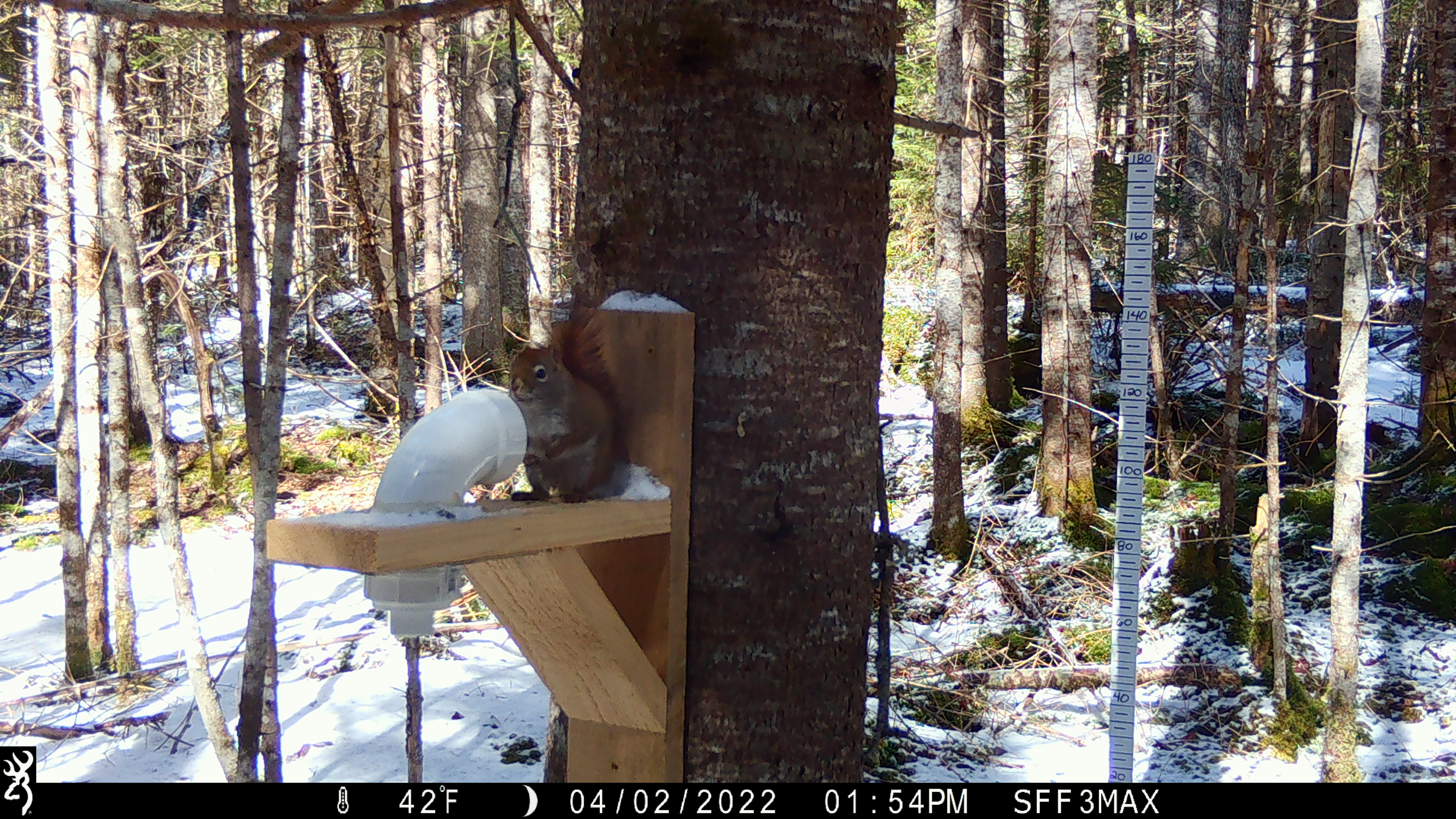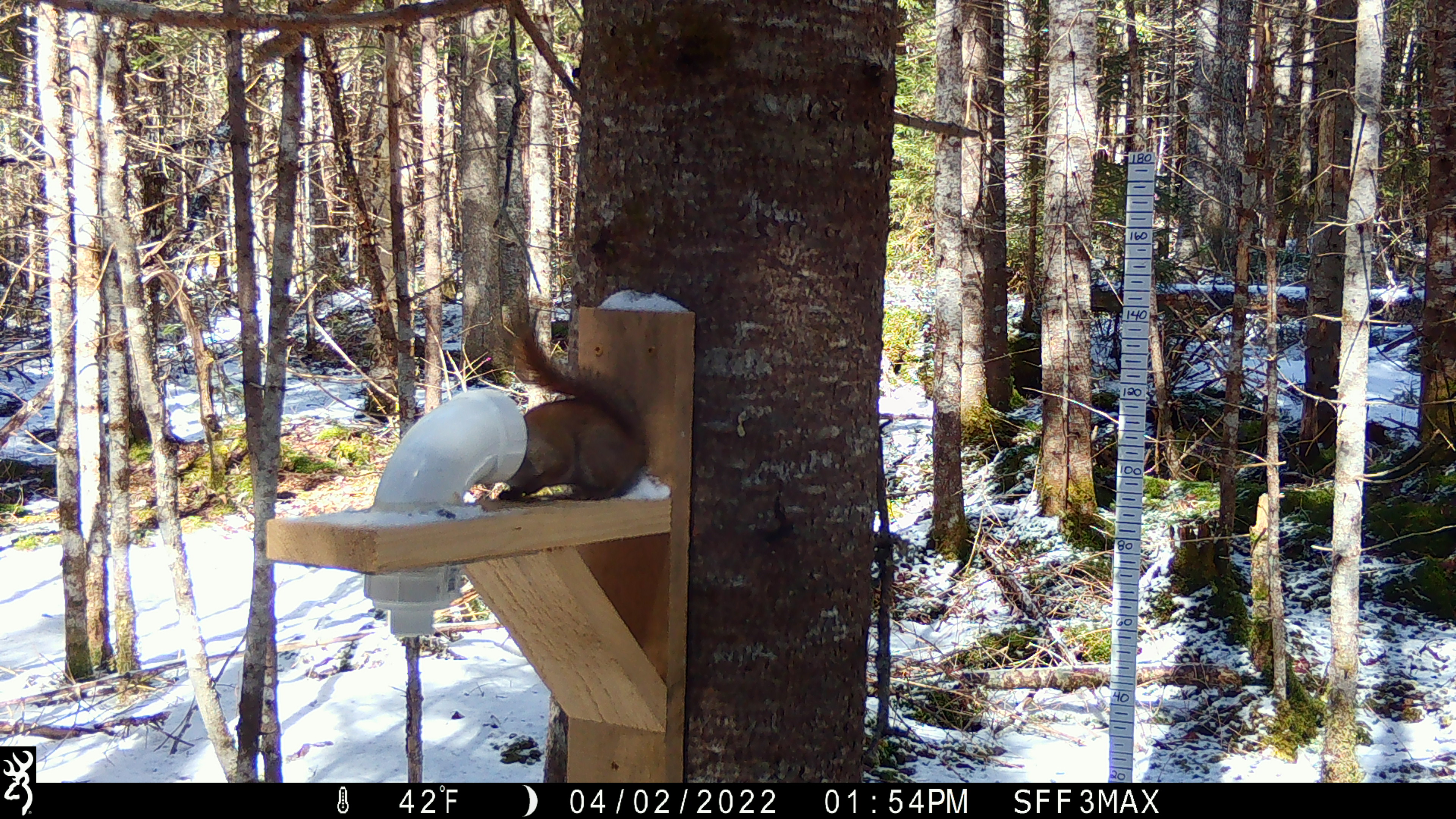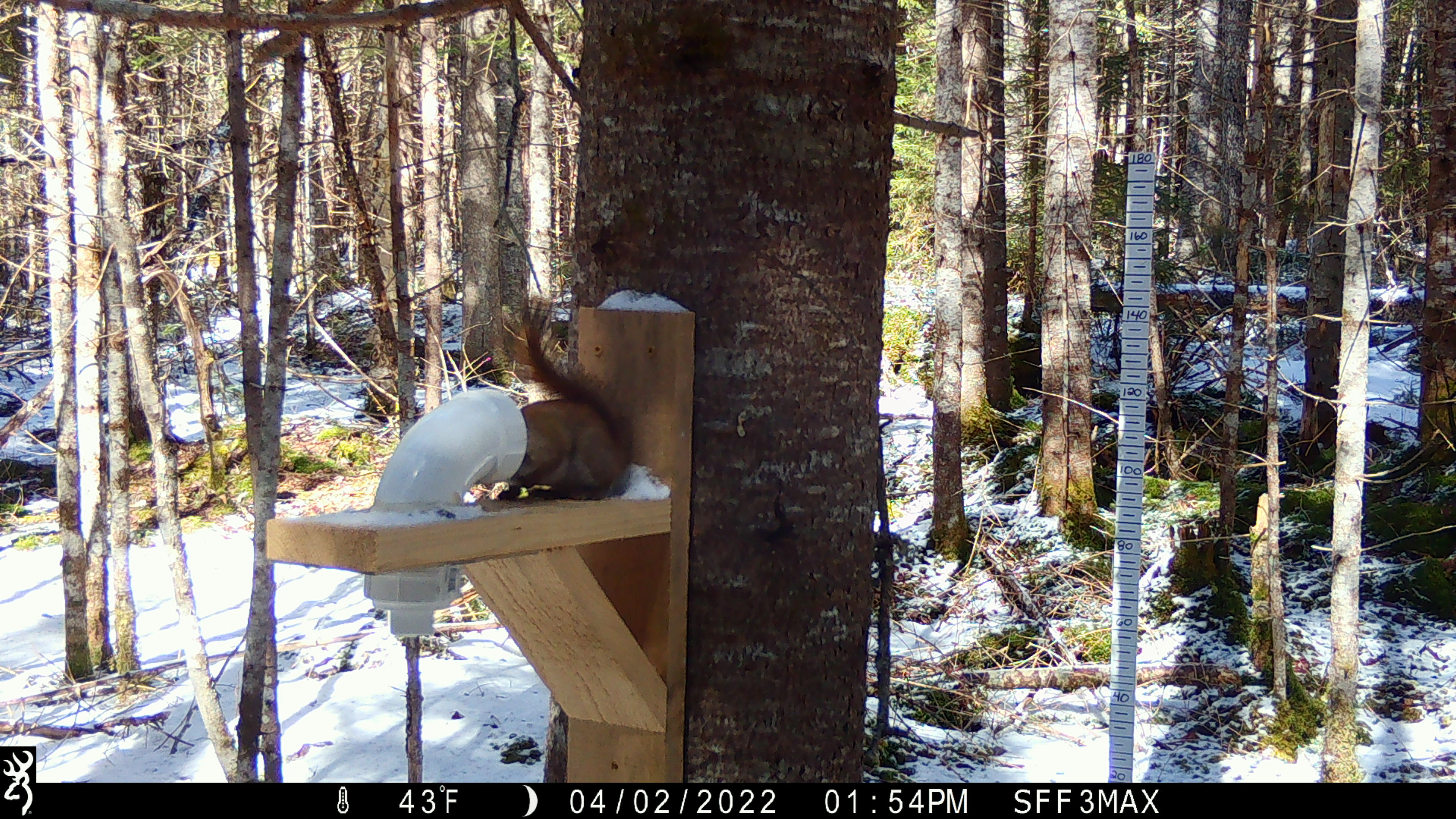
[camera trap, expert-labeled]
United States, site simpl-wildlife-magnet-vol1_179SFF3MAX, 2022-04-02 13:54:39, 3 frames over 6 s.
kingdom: Animalia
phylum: Chordata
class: Mammalia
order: Rodentia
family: Sciuridae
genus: Tamiasciurus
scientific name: Tamiasciurus hudsonicus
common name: red squirrel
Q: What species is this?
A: Red squirrel (Tamiasciurus hudsonicus).